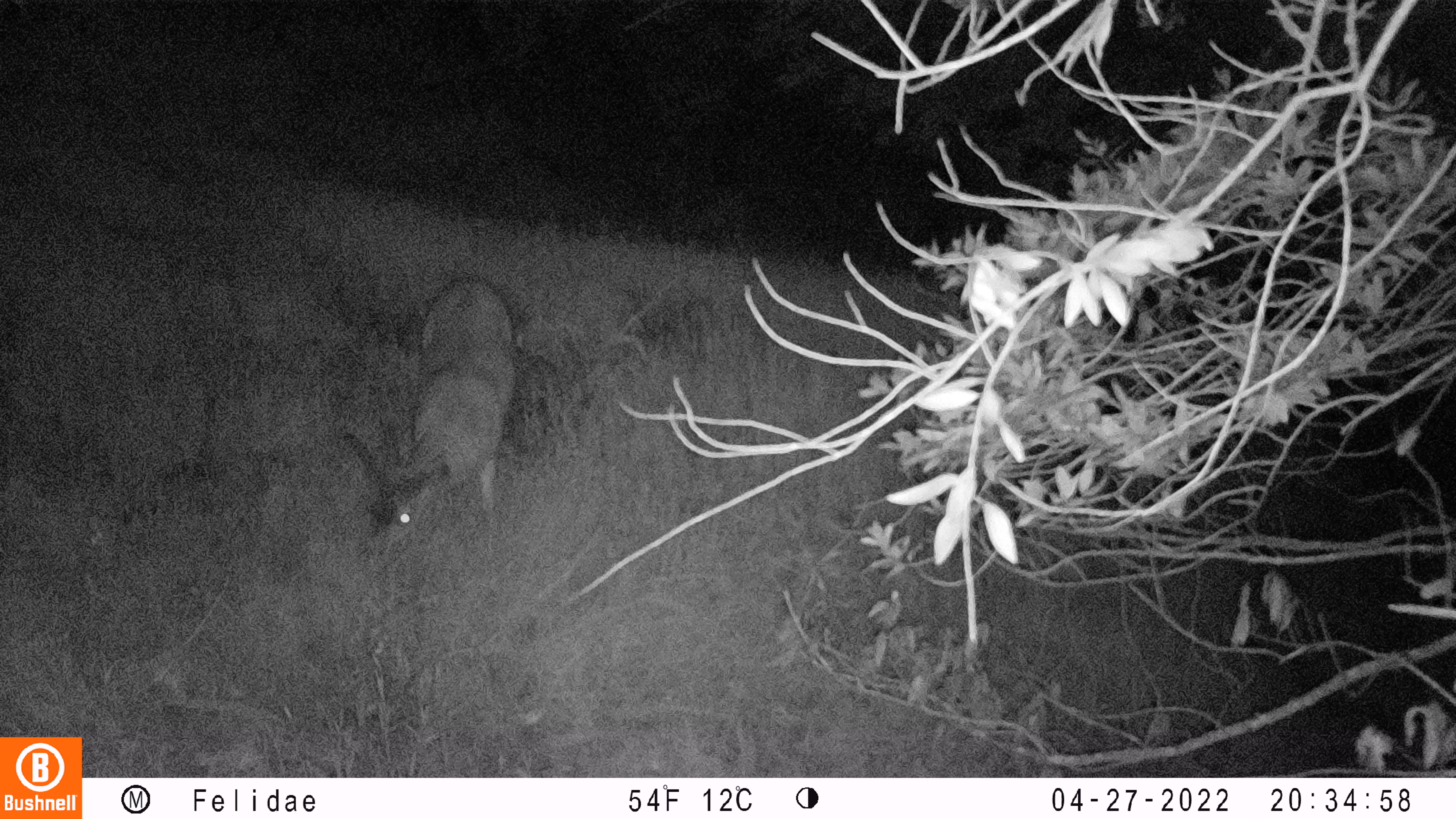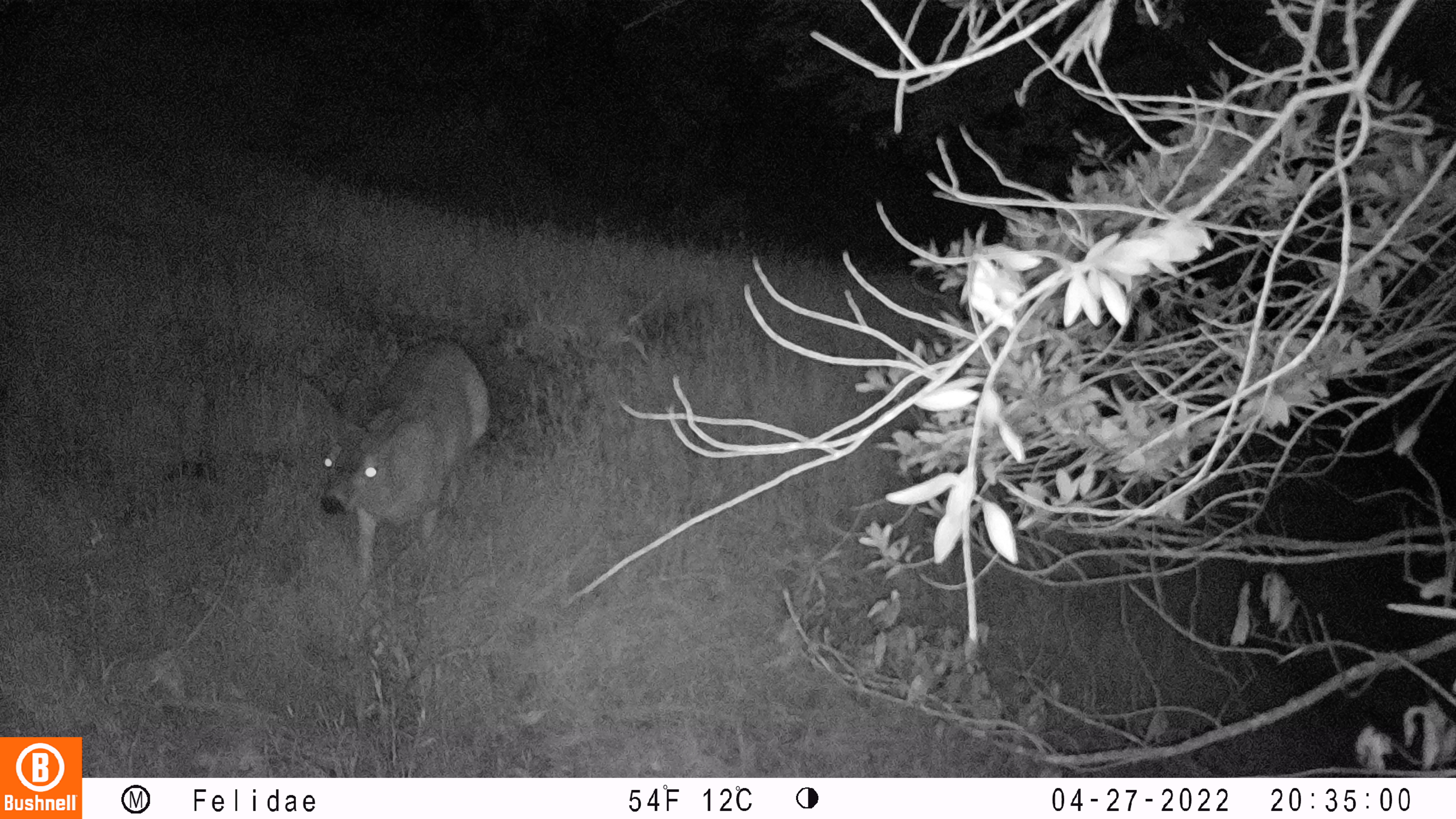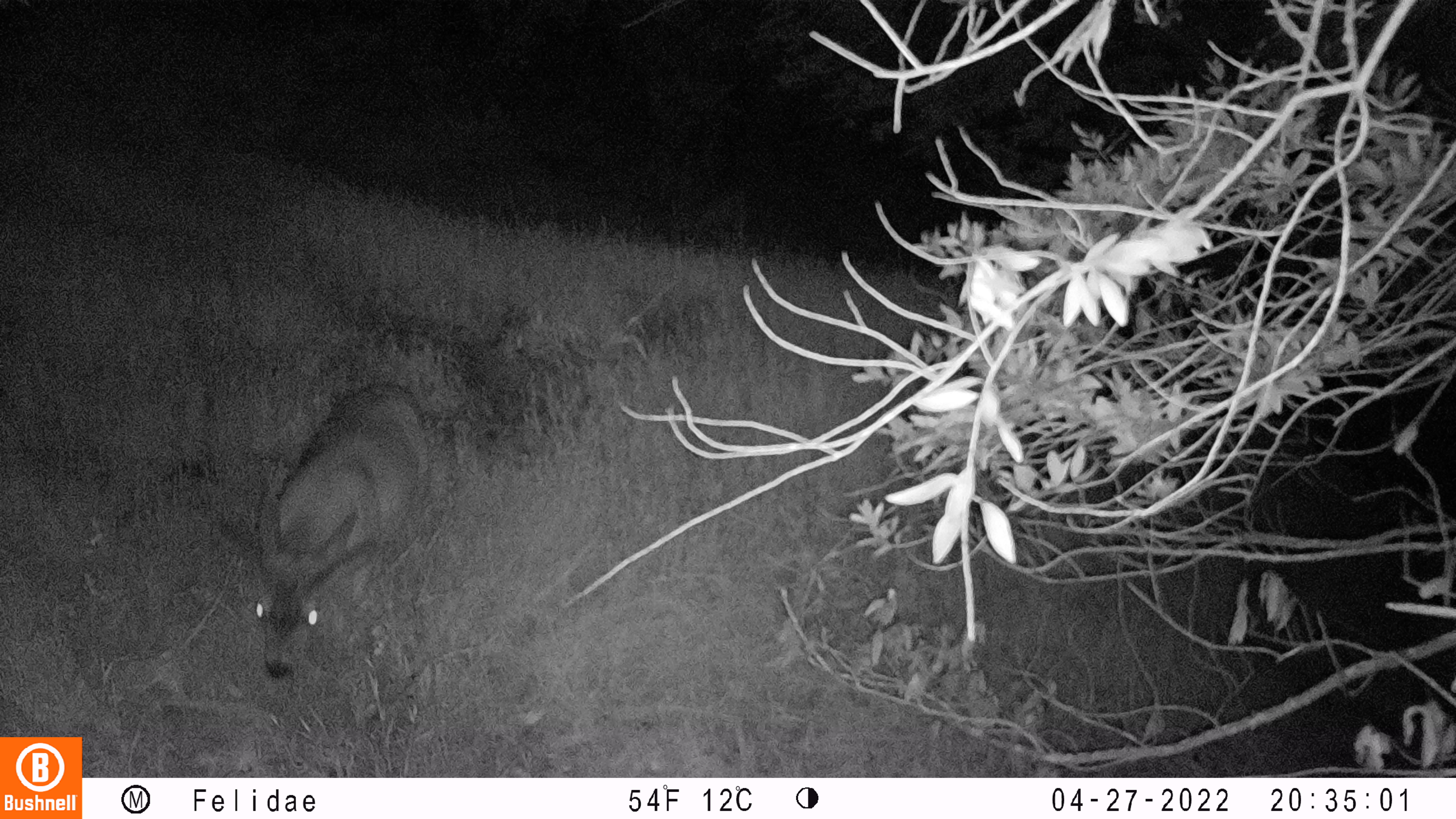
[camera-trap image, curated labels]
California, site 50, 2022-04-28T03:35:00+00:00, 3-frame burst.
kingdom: Animalia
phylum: Chordata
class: Mammalia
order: Artiodactyla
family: Cervidae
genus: Odocoileus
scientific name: Odocoileus hemionus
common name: mule deer